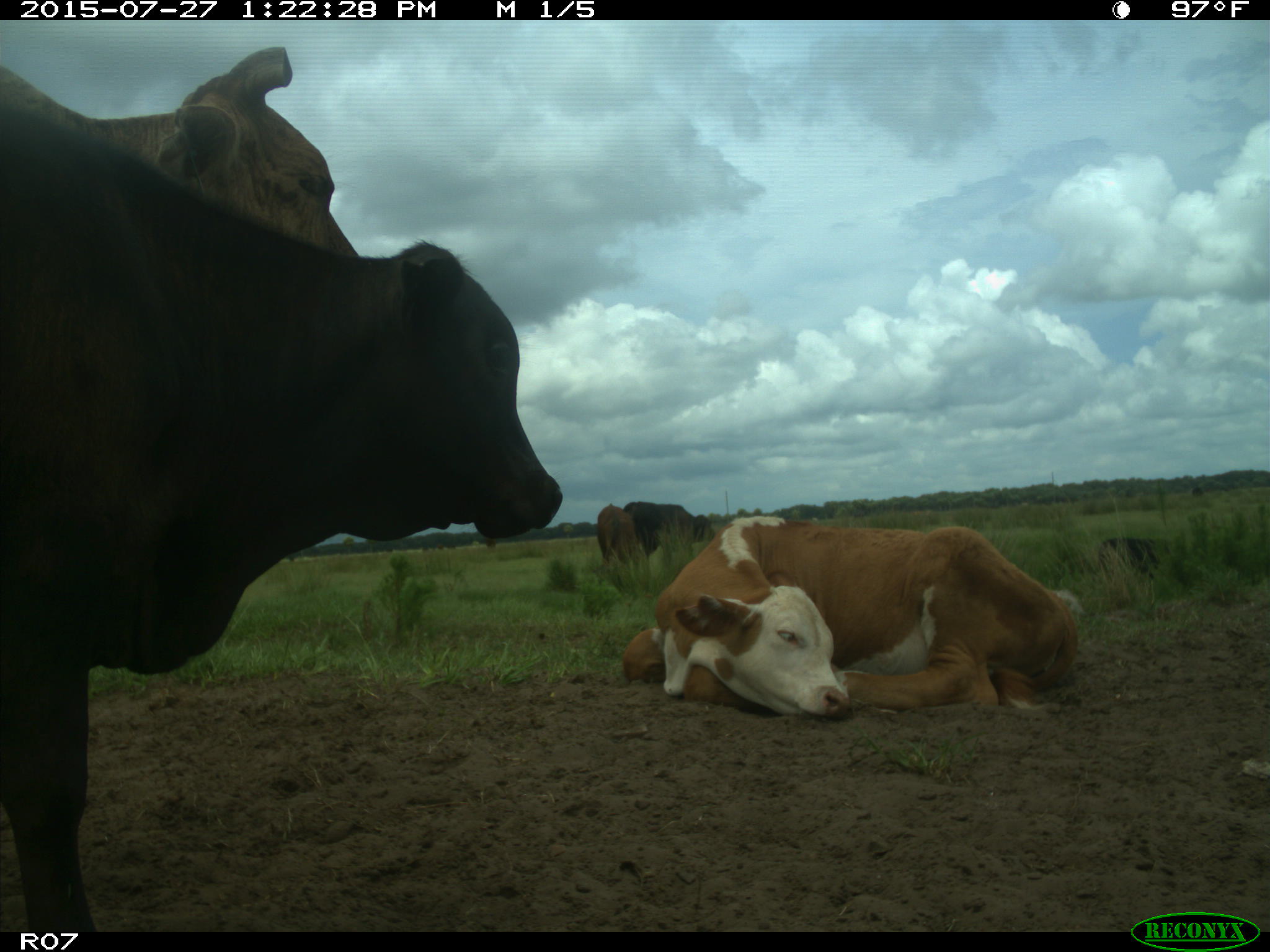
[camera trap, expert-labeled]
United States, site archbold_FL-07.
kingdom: Animalia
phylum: Chordata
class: Mammalia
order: Artiodactyla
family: Bovidae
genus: Bos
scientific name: Bos taurus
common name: domestic cow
Bos taurus (domestic cow).